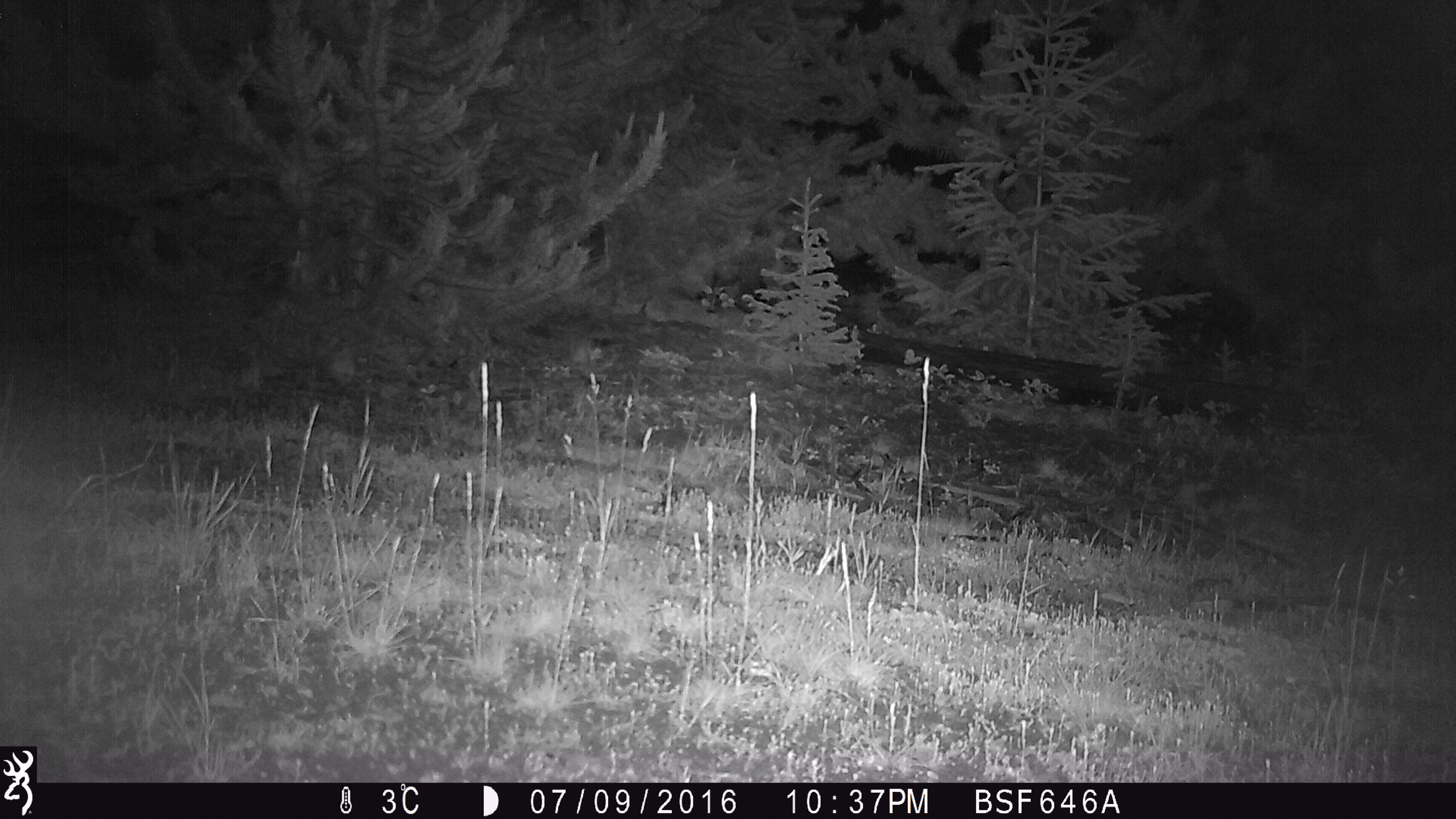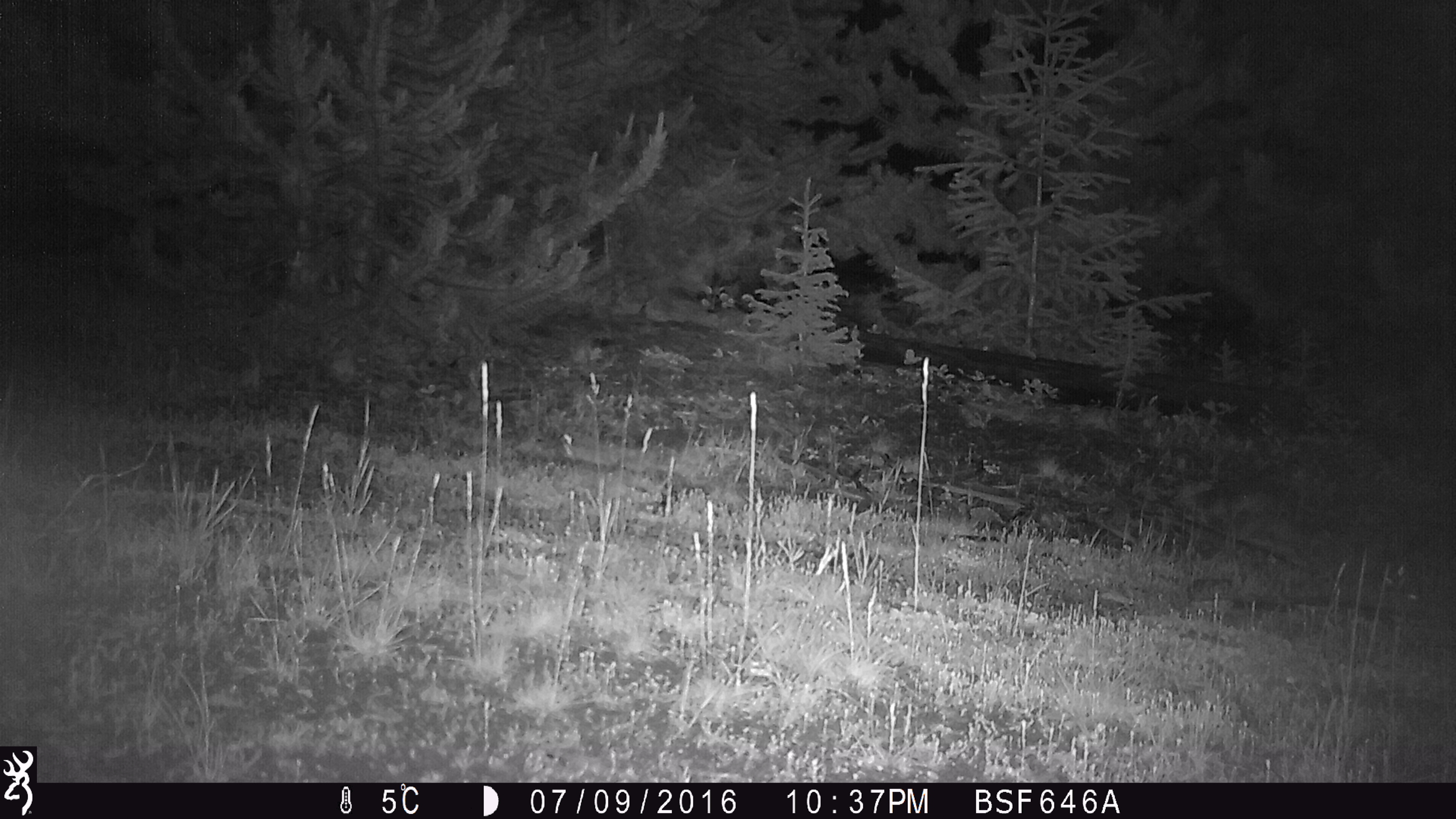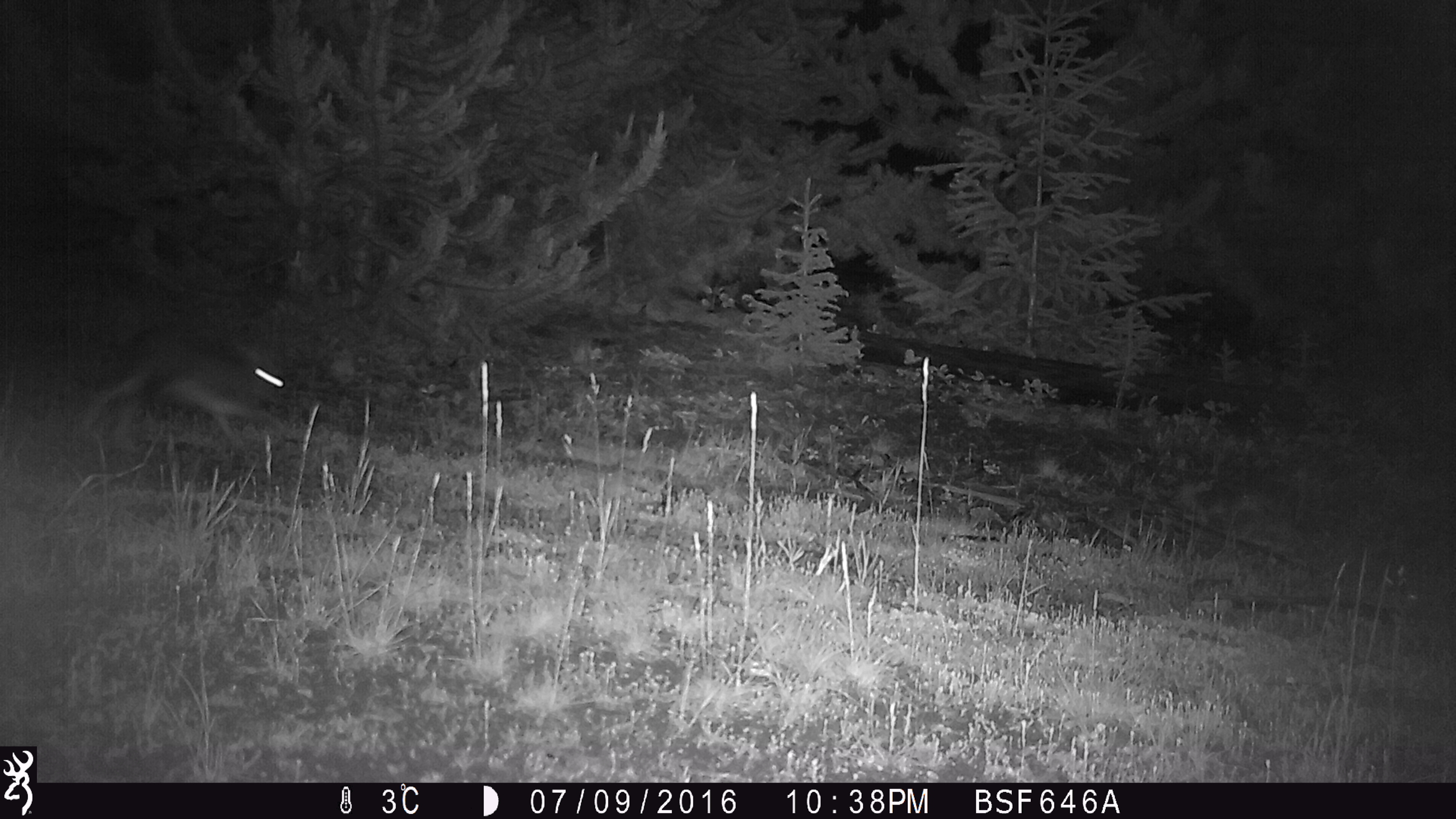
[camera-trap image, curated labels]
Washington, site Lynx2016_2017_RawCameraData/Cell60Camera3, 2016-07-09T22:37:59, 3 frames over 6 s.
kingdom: Animalia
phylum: Chordata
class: Mammalia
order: Lagomorpha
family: Leporidae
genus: Lepus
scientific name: Lepus americanus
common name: snowshoe hare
Lepus americanus (snowshoe hare). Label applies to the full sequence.